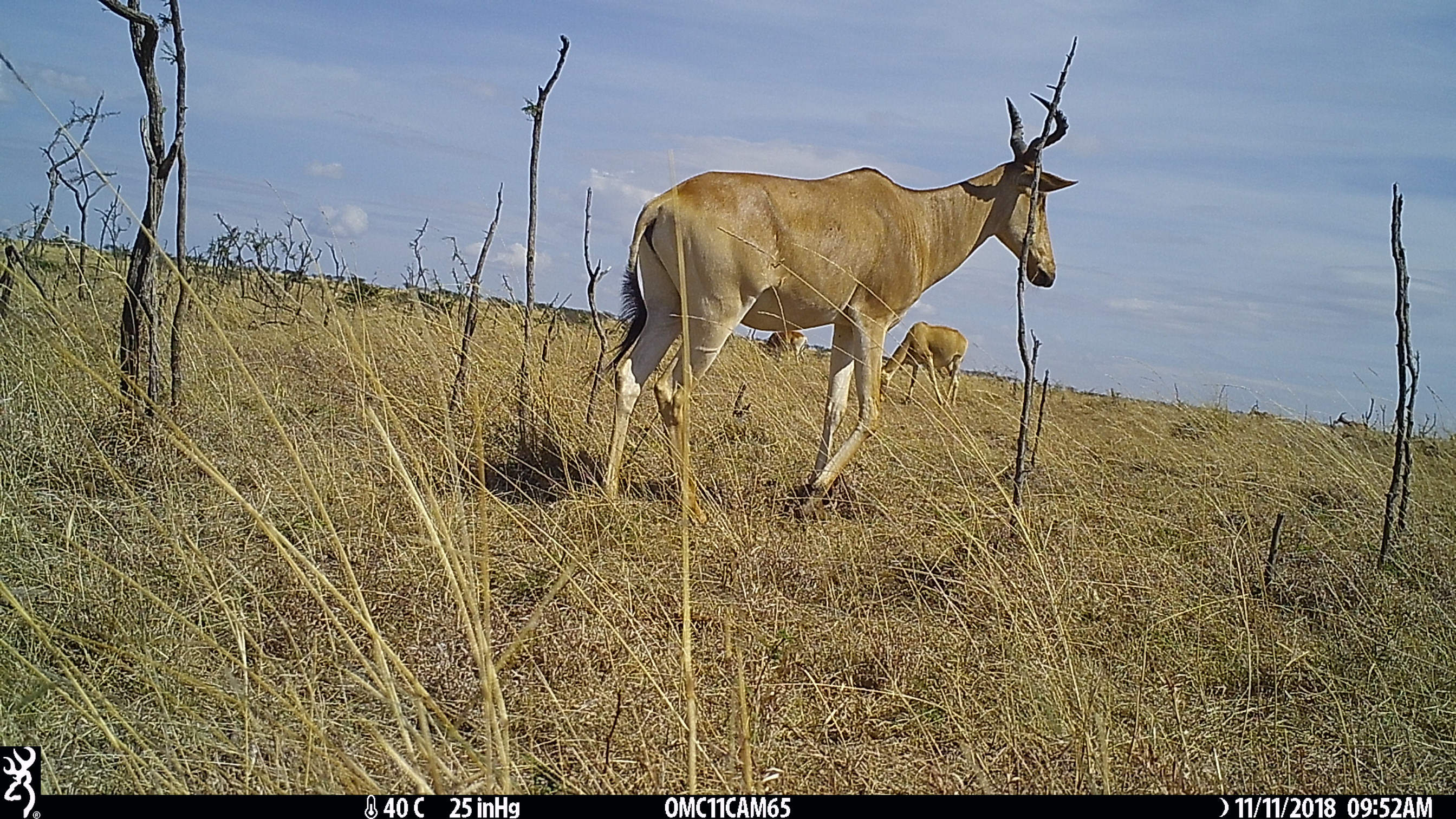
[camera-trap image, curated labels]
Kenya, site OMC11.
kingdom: Animalia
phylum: Chordata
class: Mammalia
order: Artiodactyla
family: Bovidae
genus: Alcelaphus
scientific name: Alcelaphus buselaphus cokii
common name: coke's hartebeest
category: hartebeest cokes